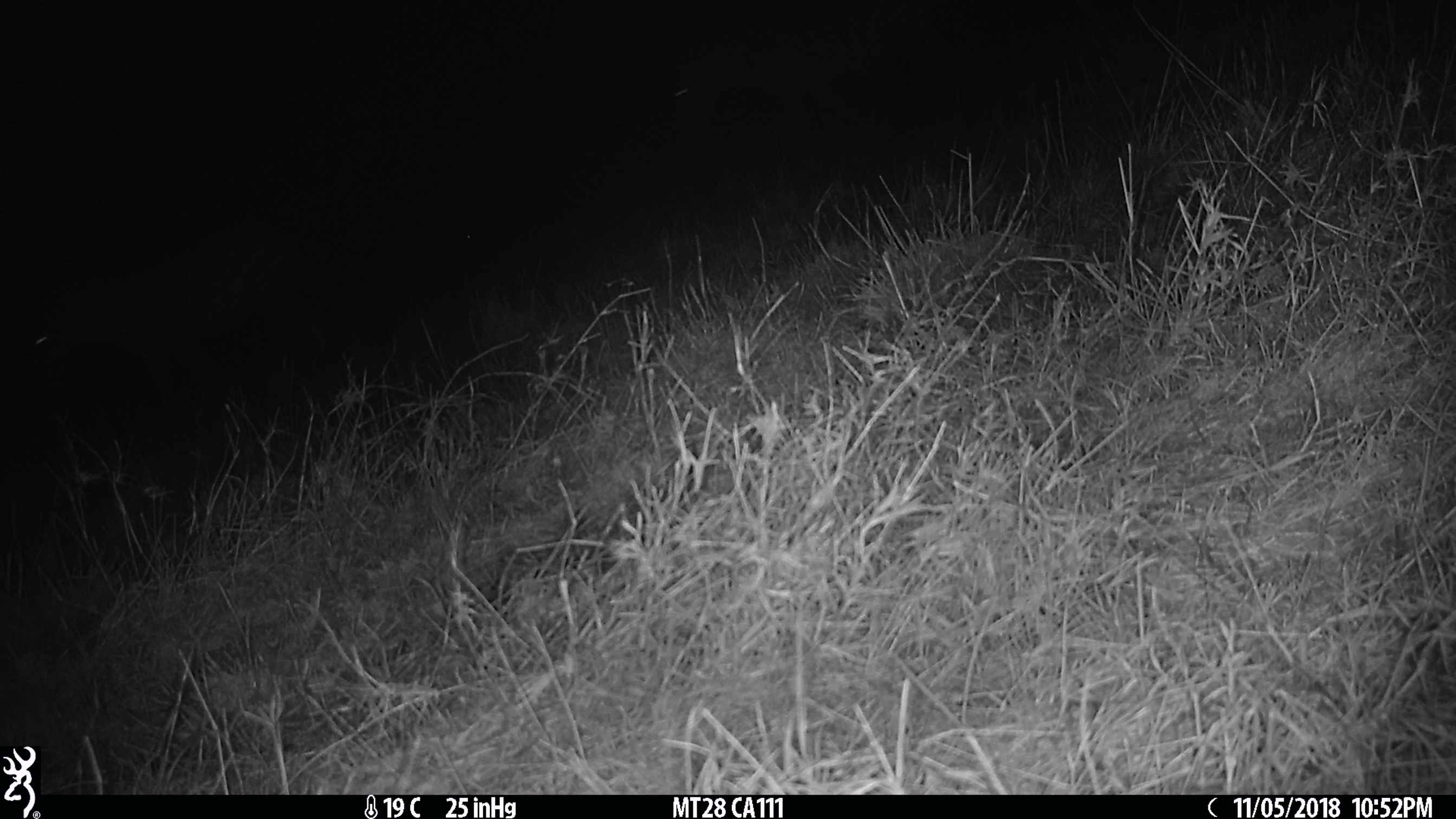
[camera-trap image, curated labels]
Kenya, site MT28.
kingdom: Animalia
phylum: Chordata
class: Mammalia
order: Perissodactyla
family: Equidae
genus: Equus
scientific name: Equus quagga burchellii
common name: burchell's zebra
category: zebra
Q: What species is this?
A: Zebra (burchell's zebra) (Equus quagga burchellii).